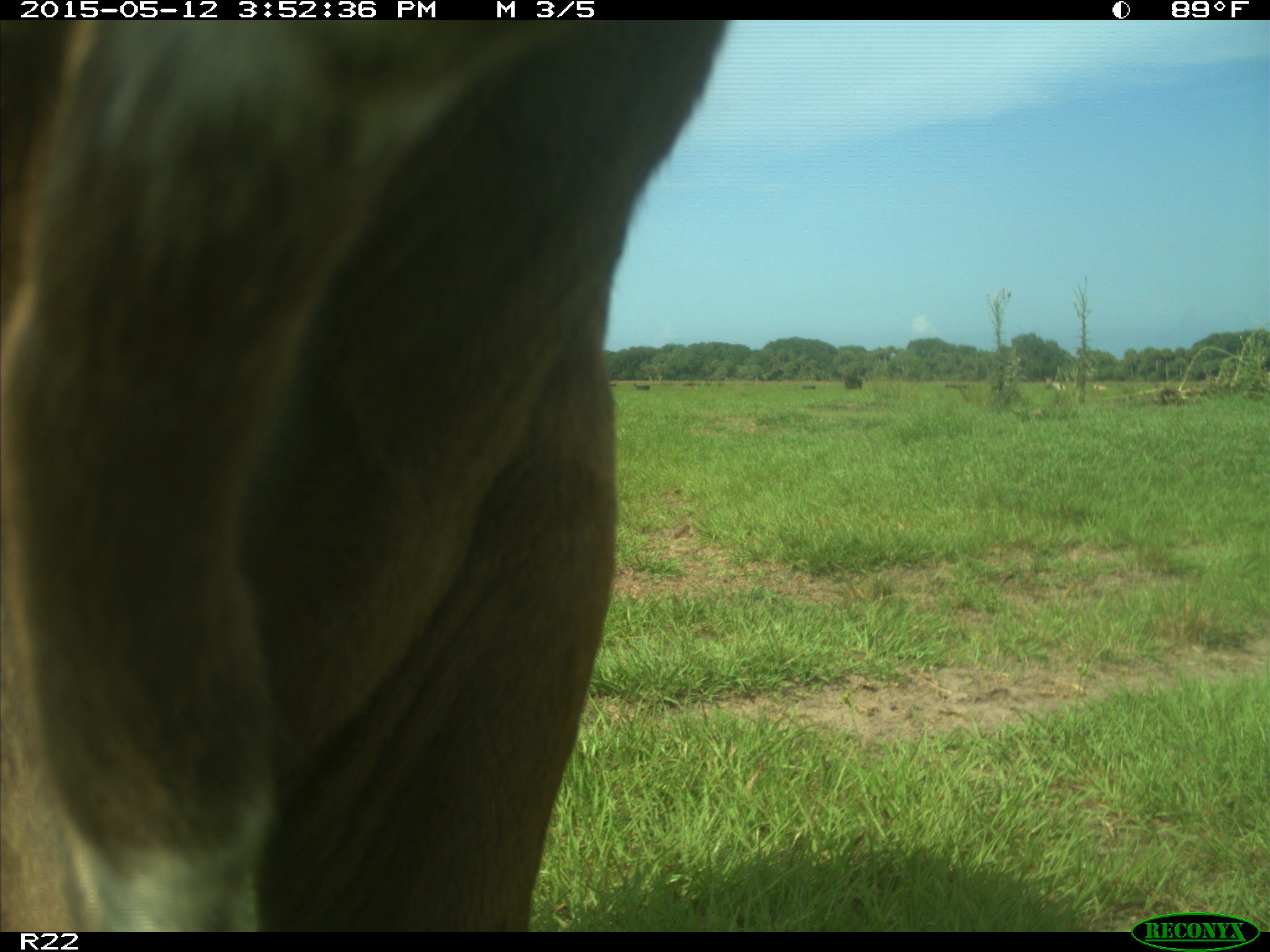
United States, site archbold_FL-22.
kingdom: Animalia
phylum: Chordata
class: Mammalia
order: Artiodactyla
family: Bovidae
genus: Bos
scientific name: Bos taurus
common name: domestic cow